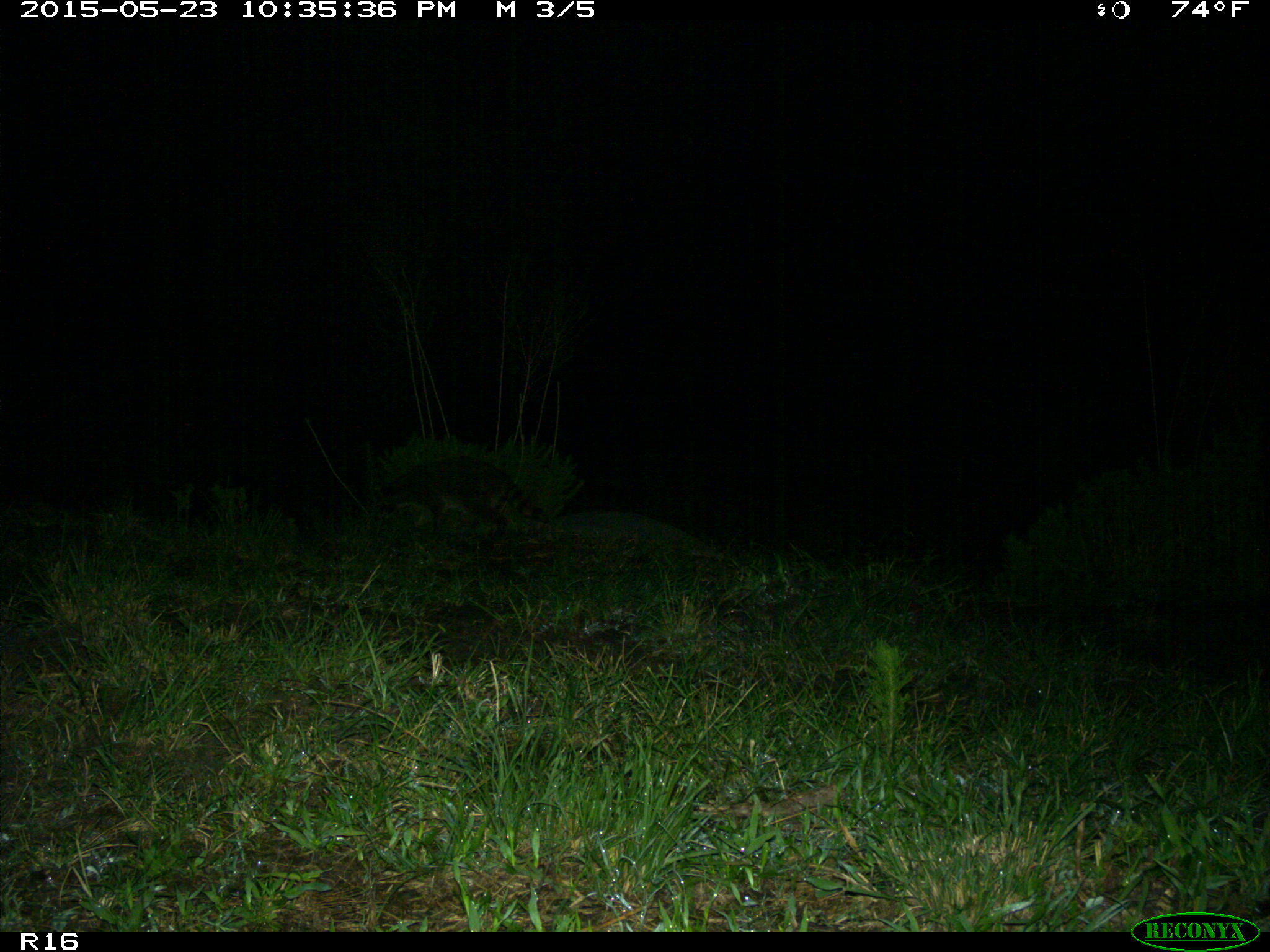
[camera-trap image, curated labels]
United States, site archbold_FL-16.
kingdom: Animalia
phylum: Chordata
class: Mammalia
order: Carnivora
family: Procyonidae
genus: Procyon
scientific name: Procyon lotor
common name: common raccoon